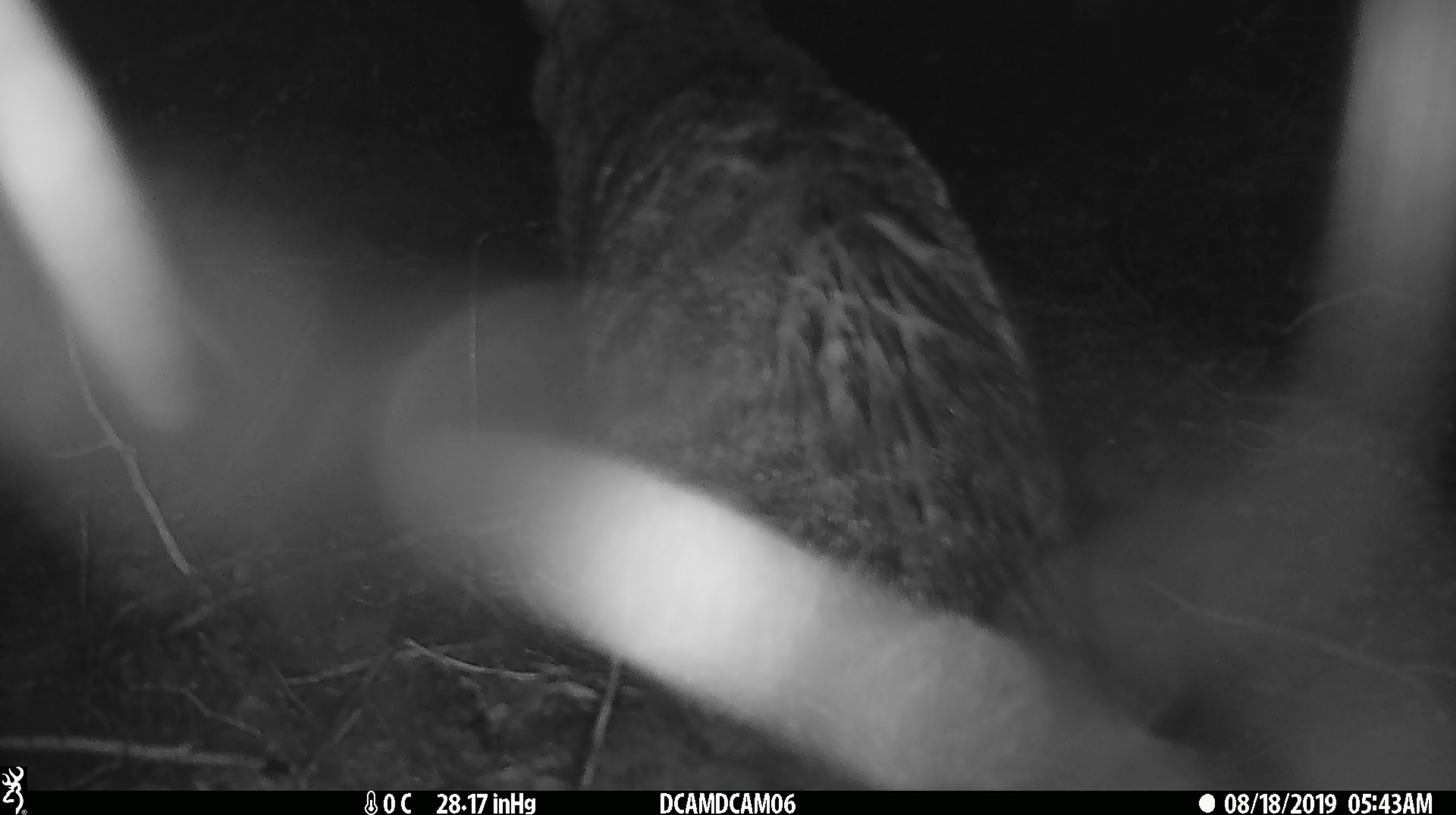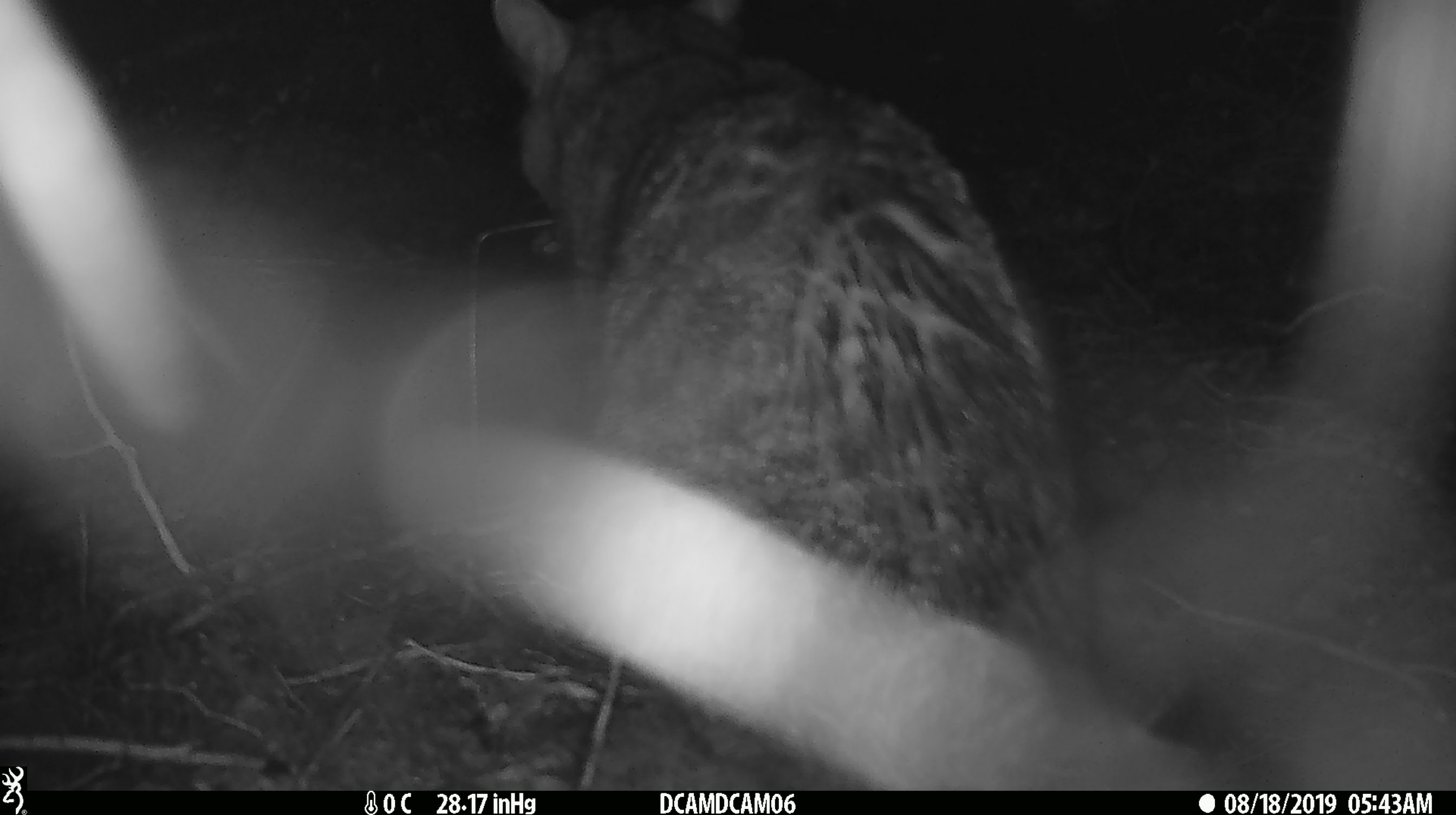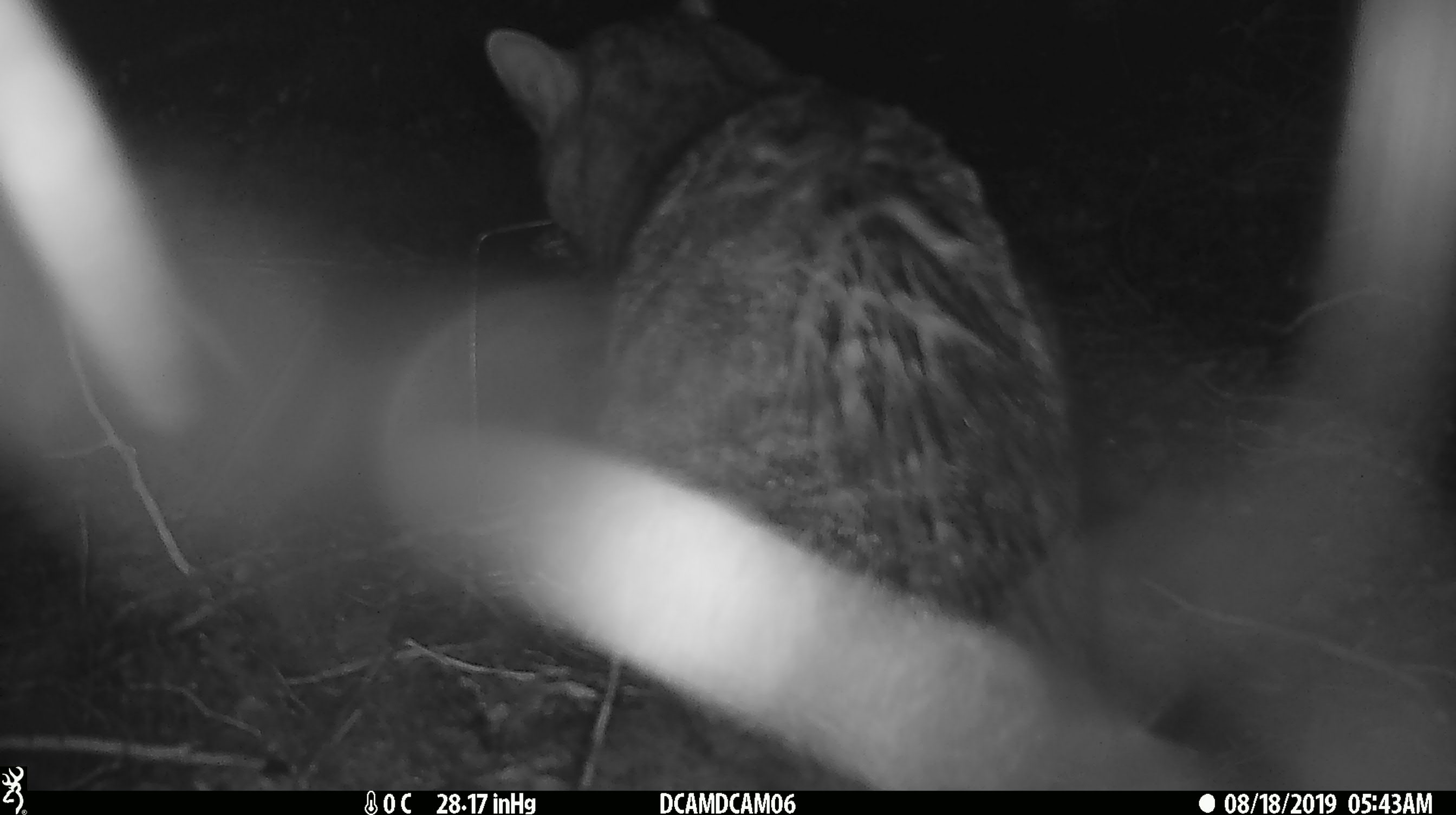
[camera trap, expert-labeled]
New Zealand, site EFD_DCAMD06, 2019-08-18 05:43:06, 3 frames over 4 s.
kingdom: Animalia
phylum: Chordata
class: Mammalia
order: Carnivora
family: Felidae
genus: Felis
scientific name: Felis catus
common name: domestic cat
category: cat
Cat (domestic cat) (Felis catus).